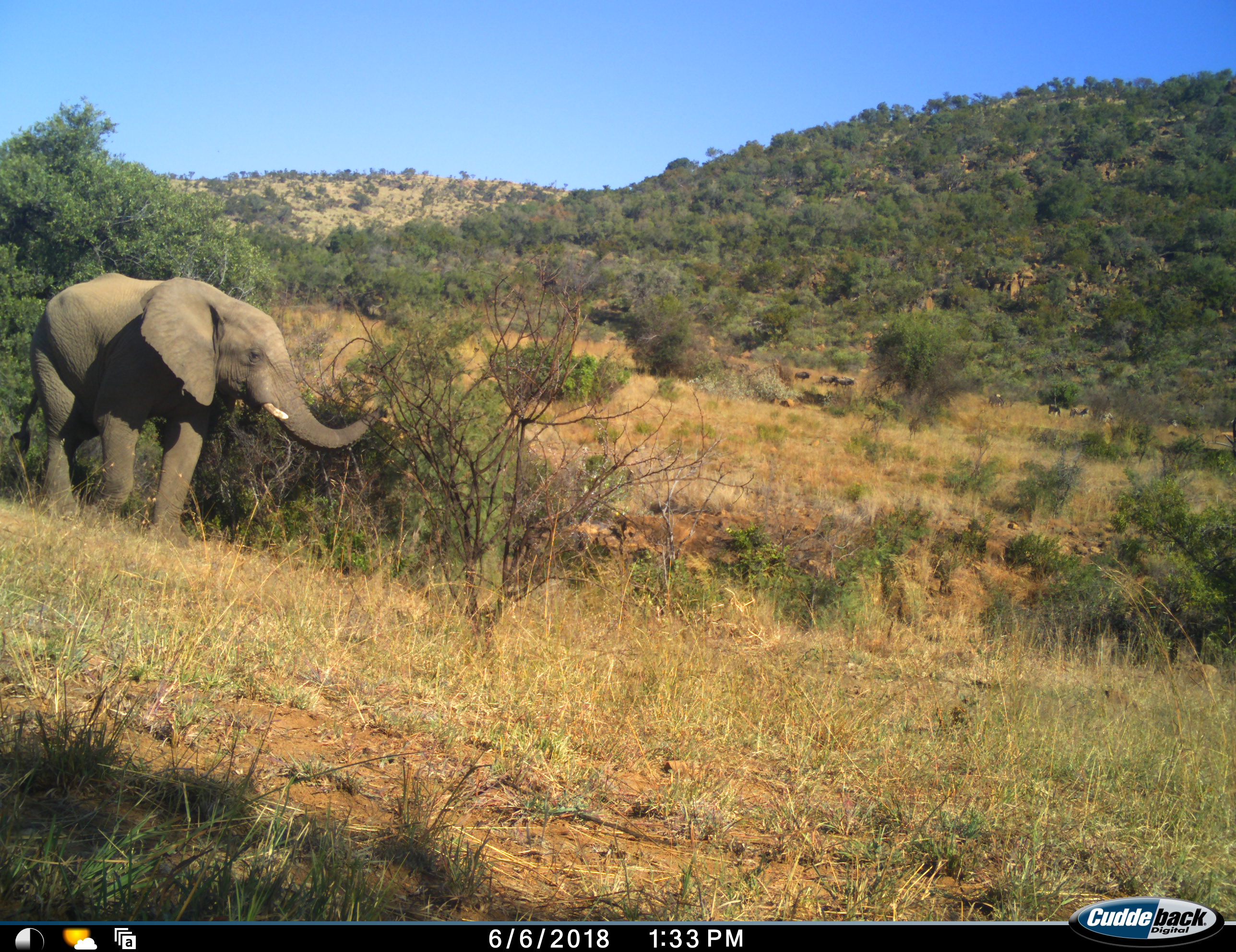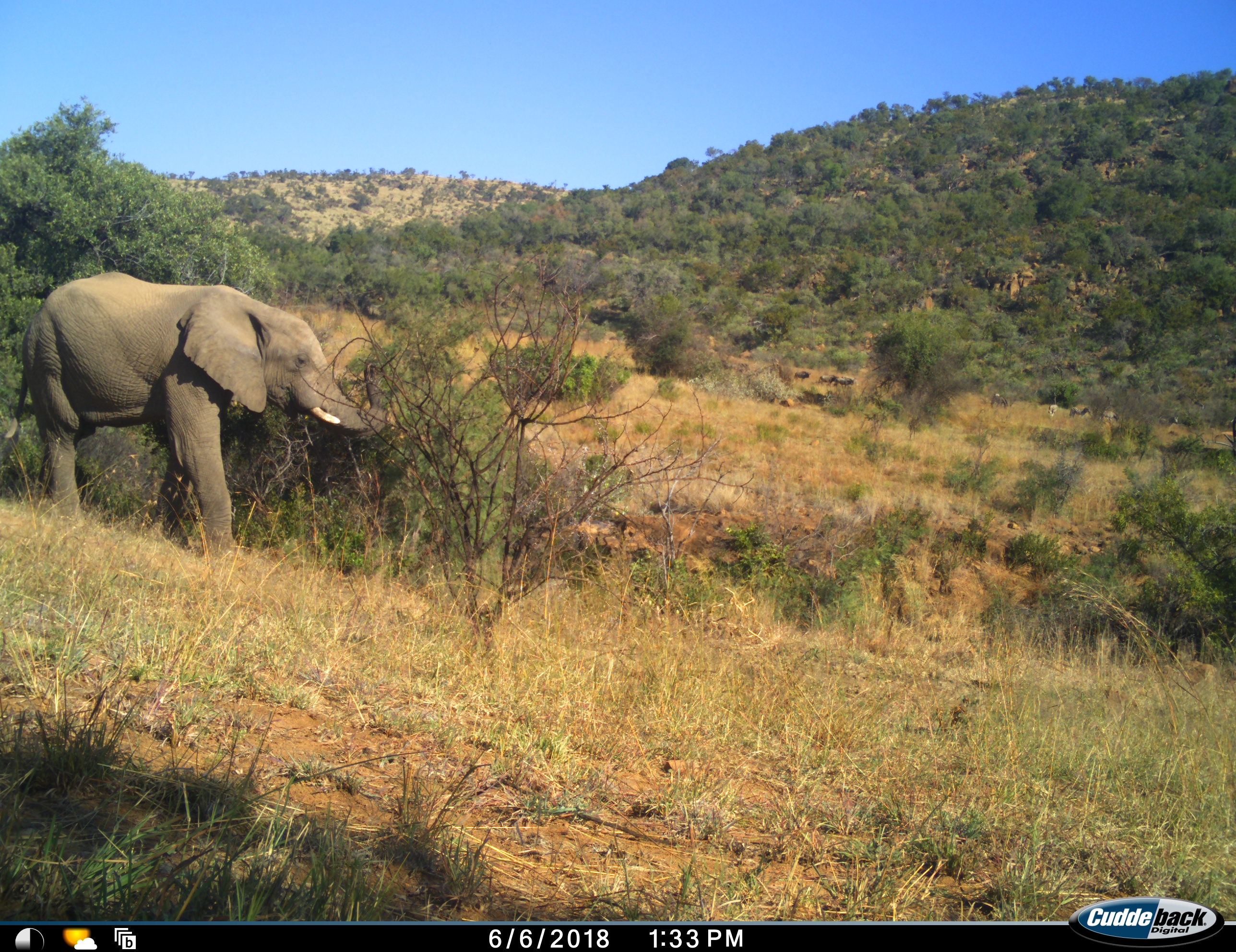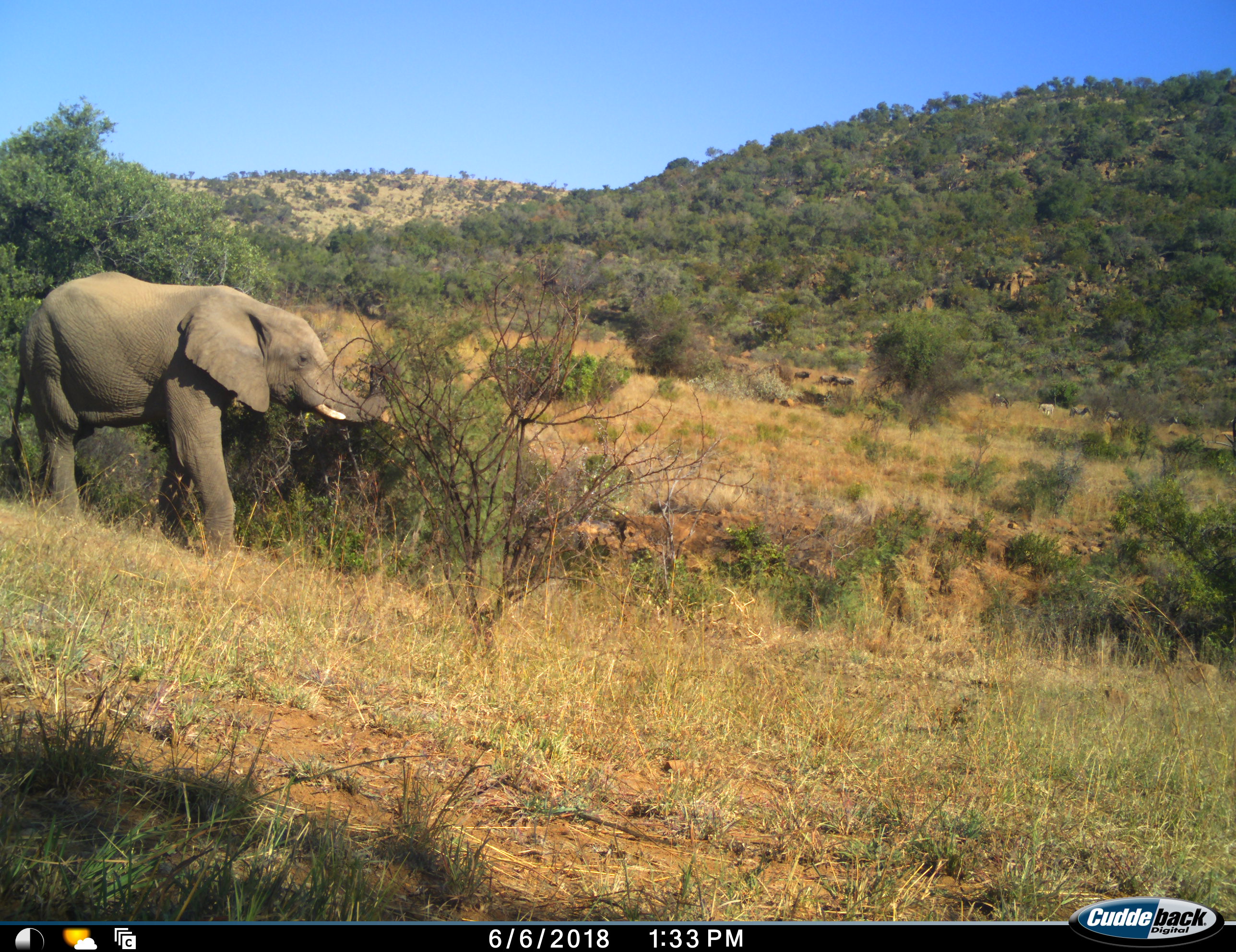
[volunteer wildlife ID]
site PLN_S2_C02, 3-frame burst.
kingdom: Animalia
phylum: Chordata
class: Mammalia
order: Proboscidea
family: Elephantidae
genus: Loxodonta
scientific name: Loxodonta africana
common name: african bush elephant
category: elephant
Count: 1.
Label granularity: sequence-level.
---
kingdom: Animalia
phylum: Chordata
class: Mammalia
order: Artiodactyla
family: Bovidae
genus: Connochaetes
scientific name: Connochaetes taurinus taurinus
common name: blue wildebeest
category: wildebeestblue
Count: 4.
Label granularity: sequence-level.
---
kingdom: Animalia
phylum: Chordata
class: Mammalia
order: Perissodactyla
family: Equidae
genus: Equus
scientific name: Equus quagga burchellii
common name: burchell's zebra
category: zebraburchells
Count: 5.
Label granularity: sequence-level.